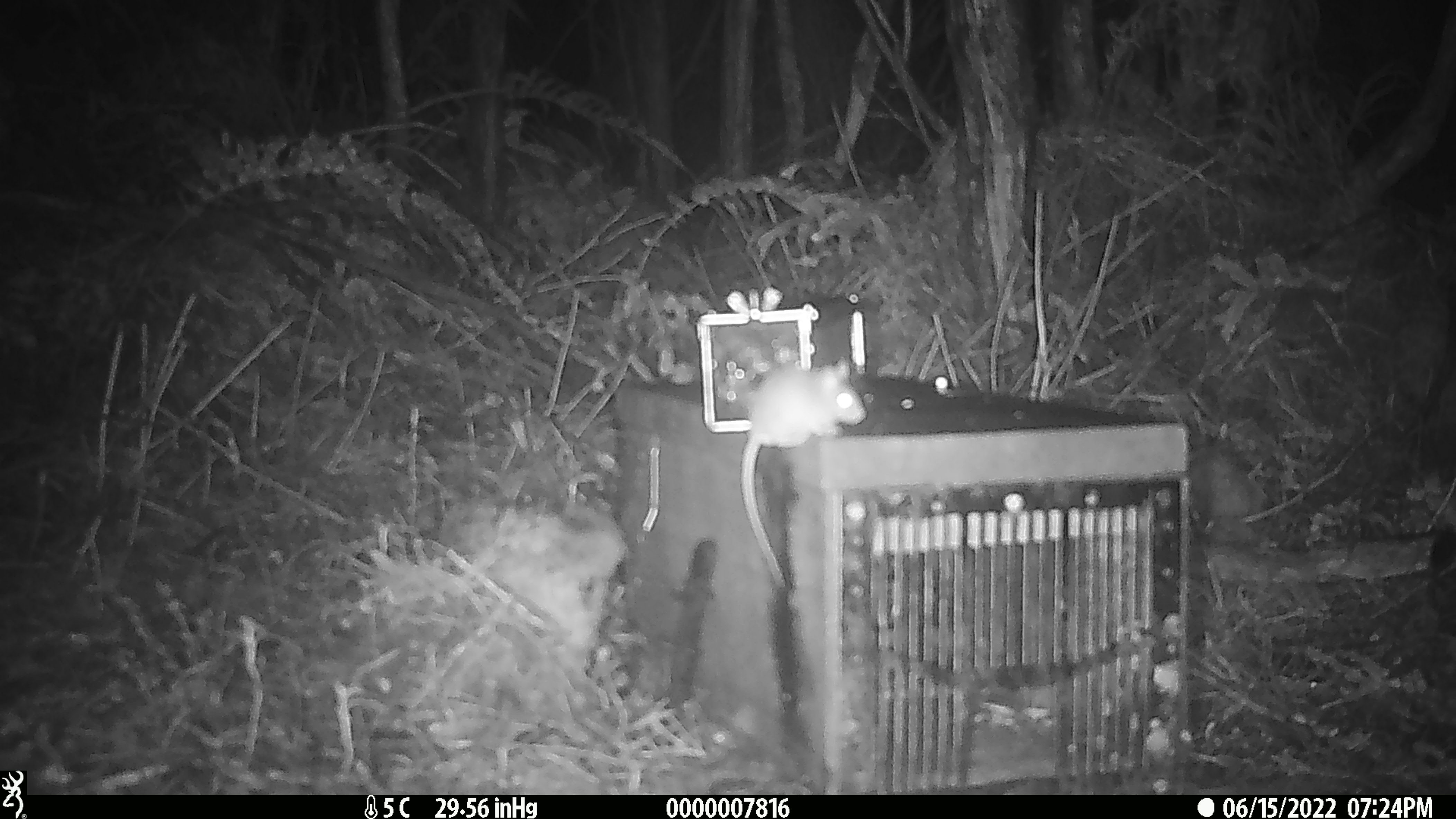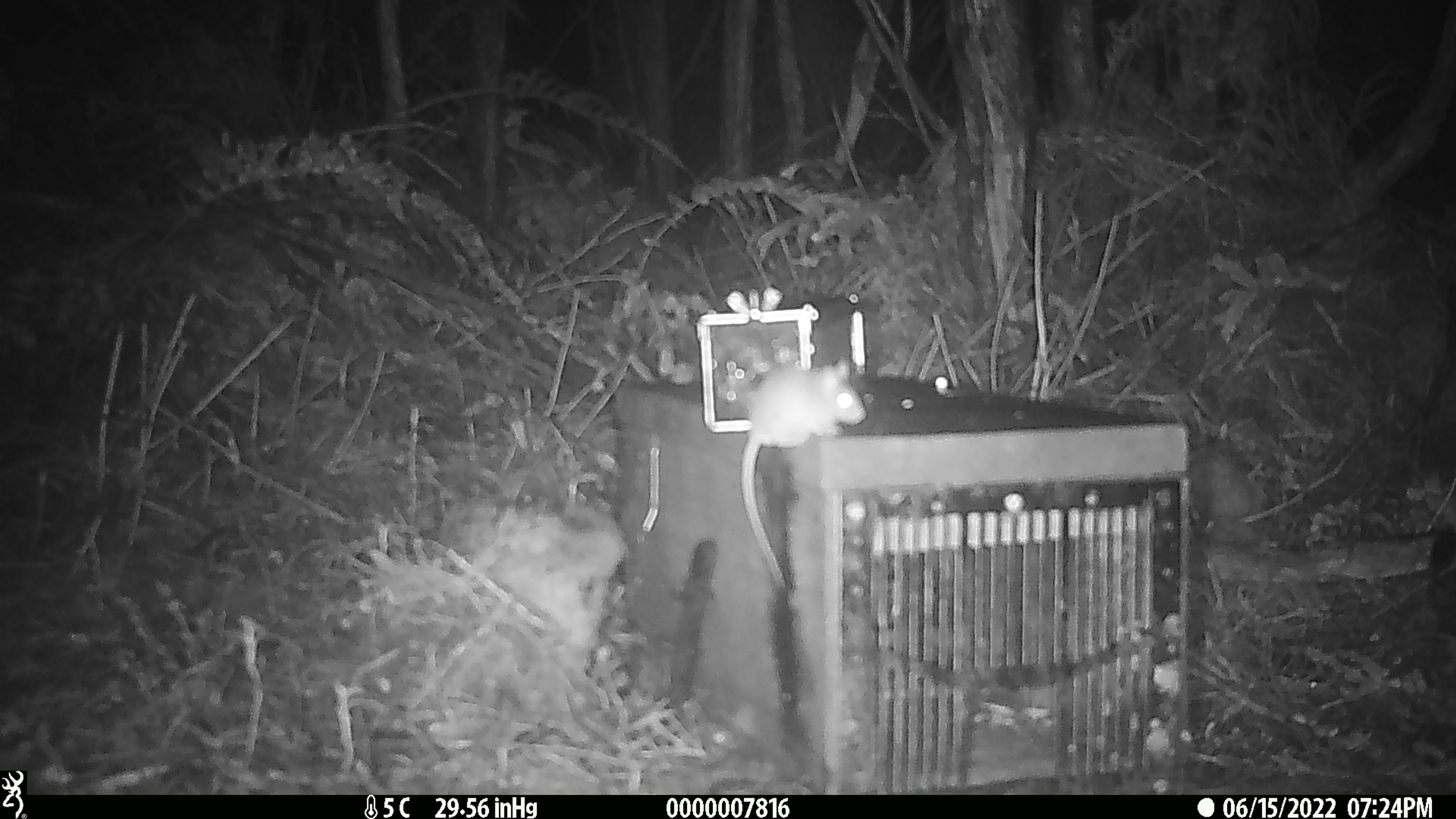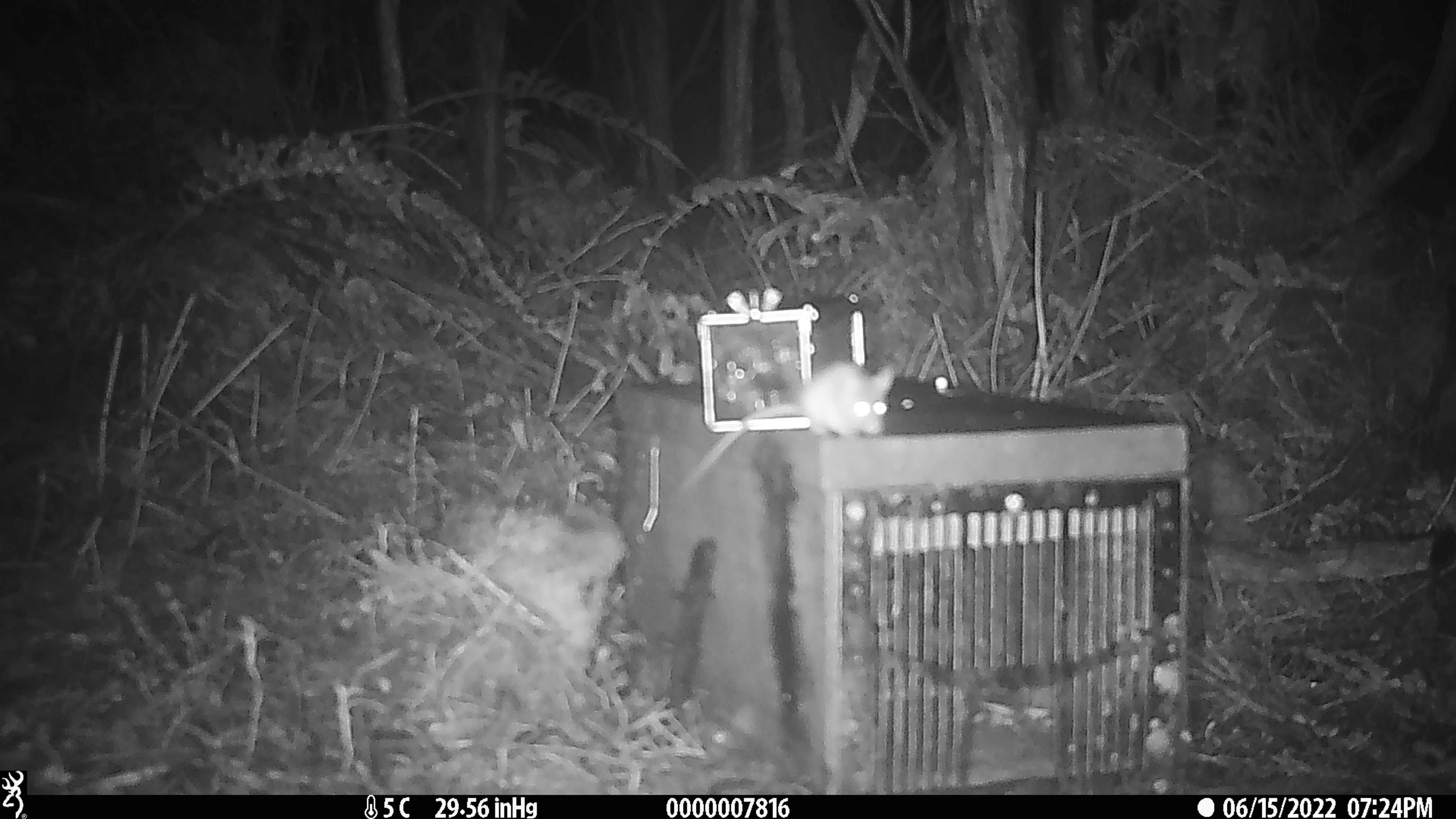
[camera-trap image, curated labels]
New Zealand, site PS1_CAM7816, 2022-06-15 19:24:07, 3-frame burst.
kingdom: Animalia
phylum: Chordata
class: Mammalia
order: Rodentia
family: Muridae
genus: Mus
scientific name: Mus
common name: mouse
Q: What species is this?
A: Mouse (Mus).